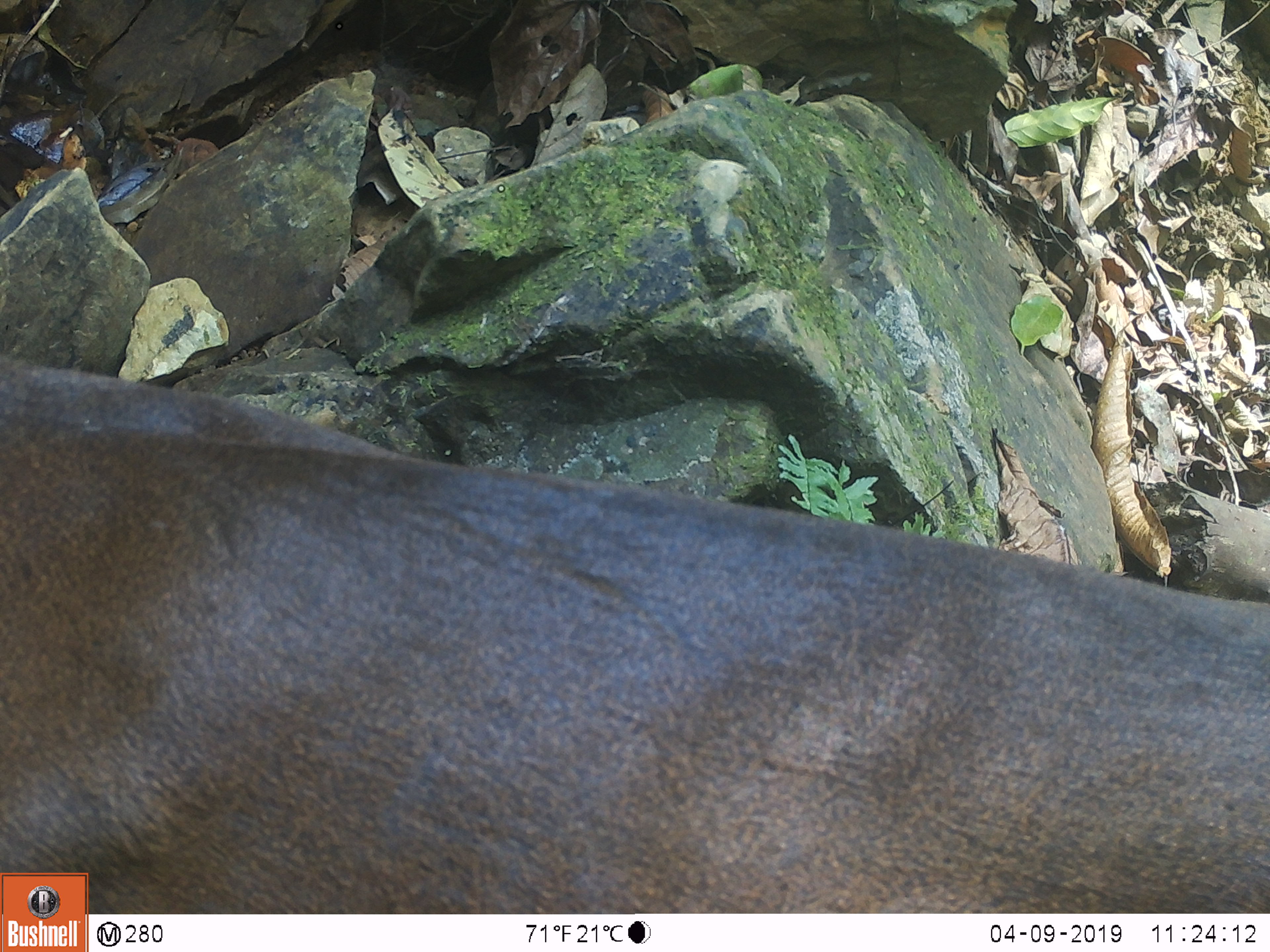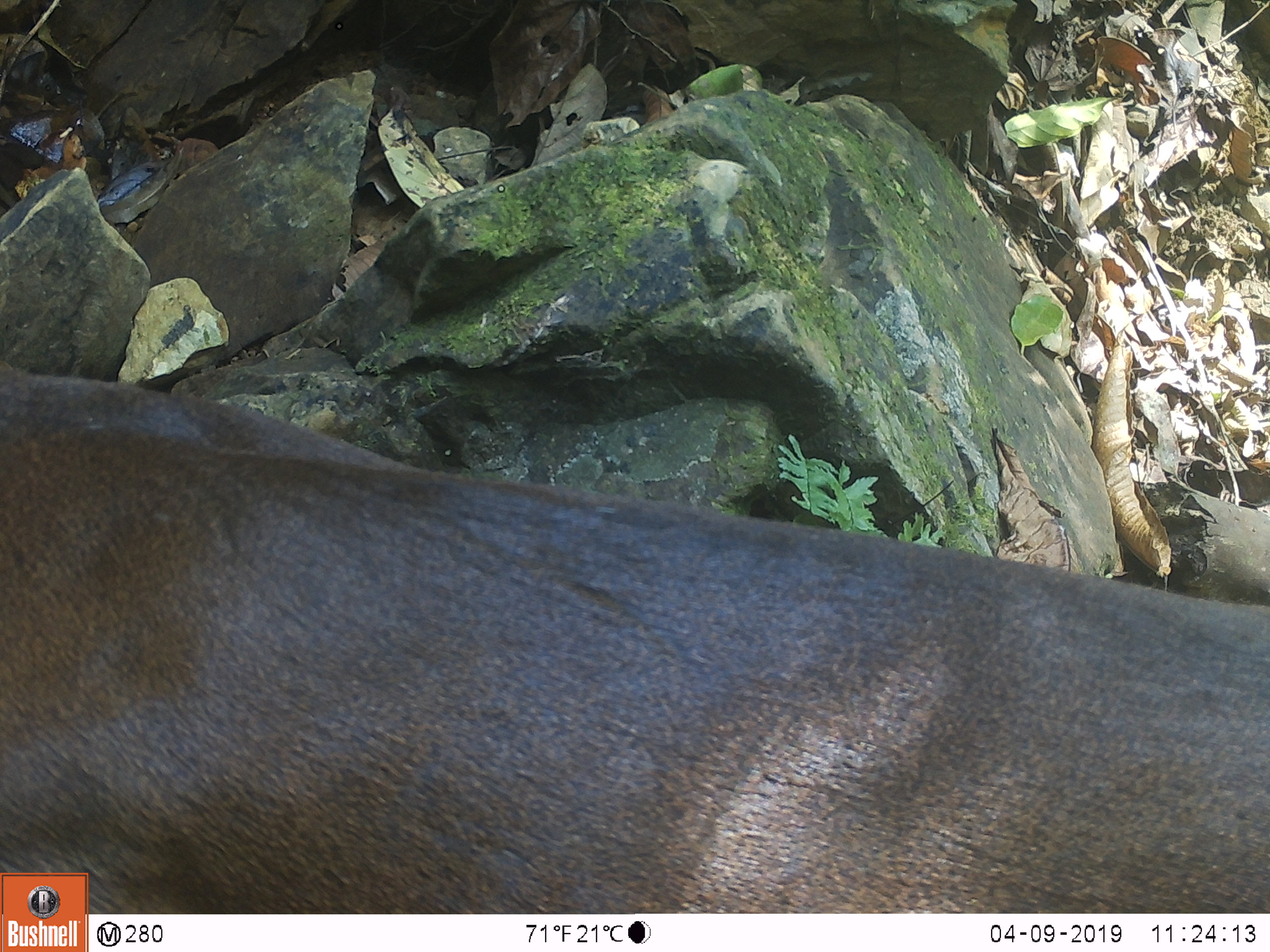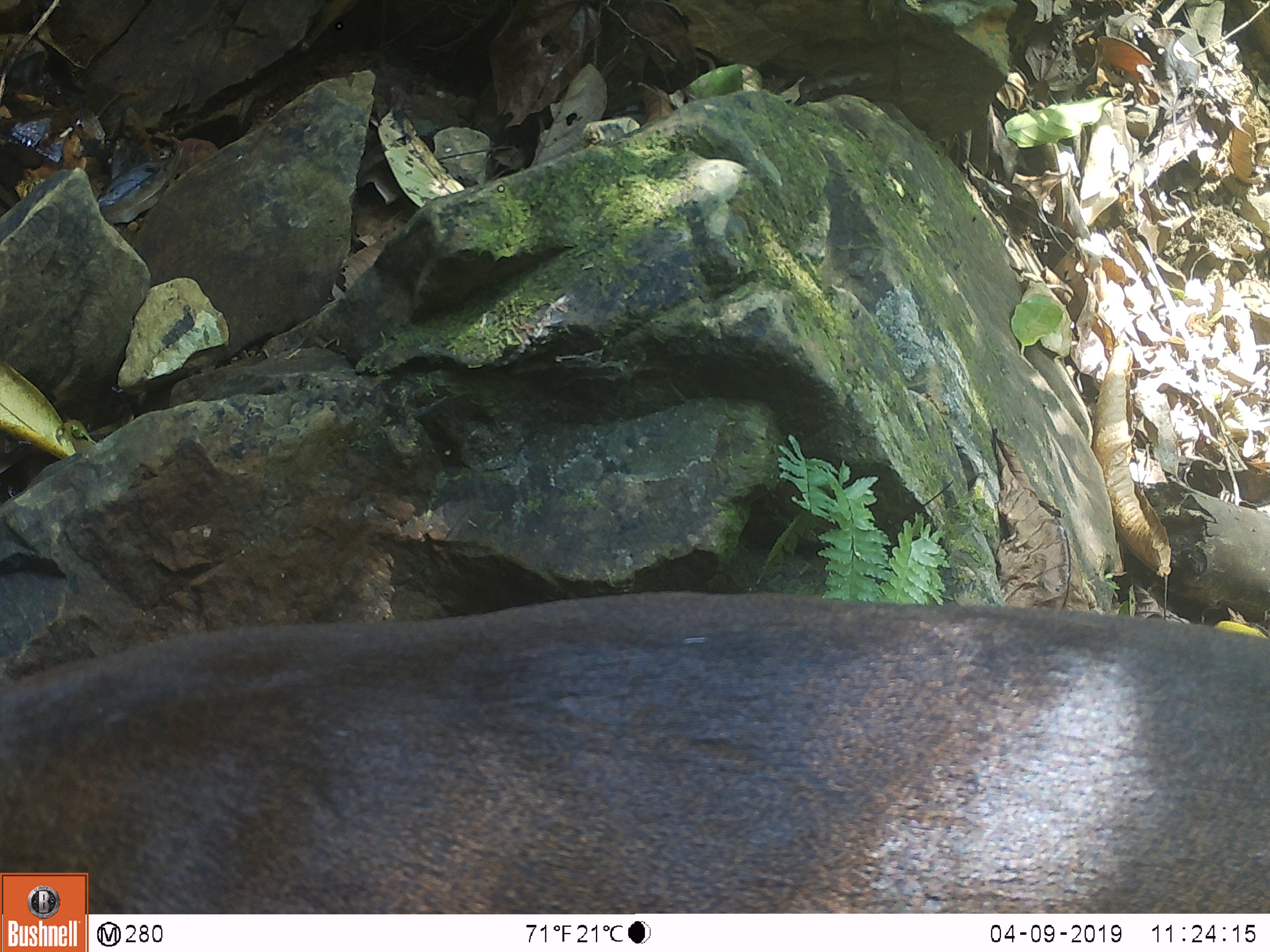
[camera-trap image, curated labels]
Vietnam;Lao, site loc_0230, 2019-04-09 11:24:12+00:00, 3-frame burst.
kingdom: Animalia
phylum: Chordata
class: Mammalia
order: Artiodactyla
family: Cervidae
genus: Muntiacus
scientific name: Muntiacus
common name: muntjacs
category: unidentified muntjac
Unidentified muntjac (muntjacs) (Muntiacus). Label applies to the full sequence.